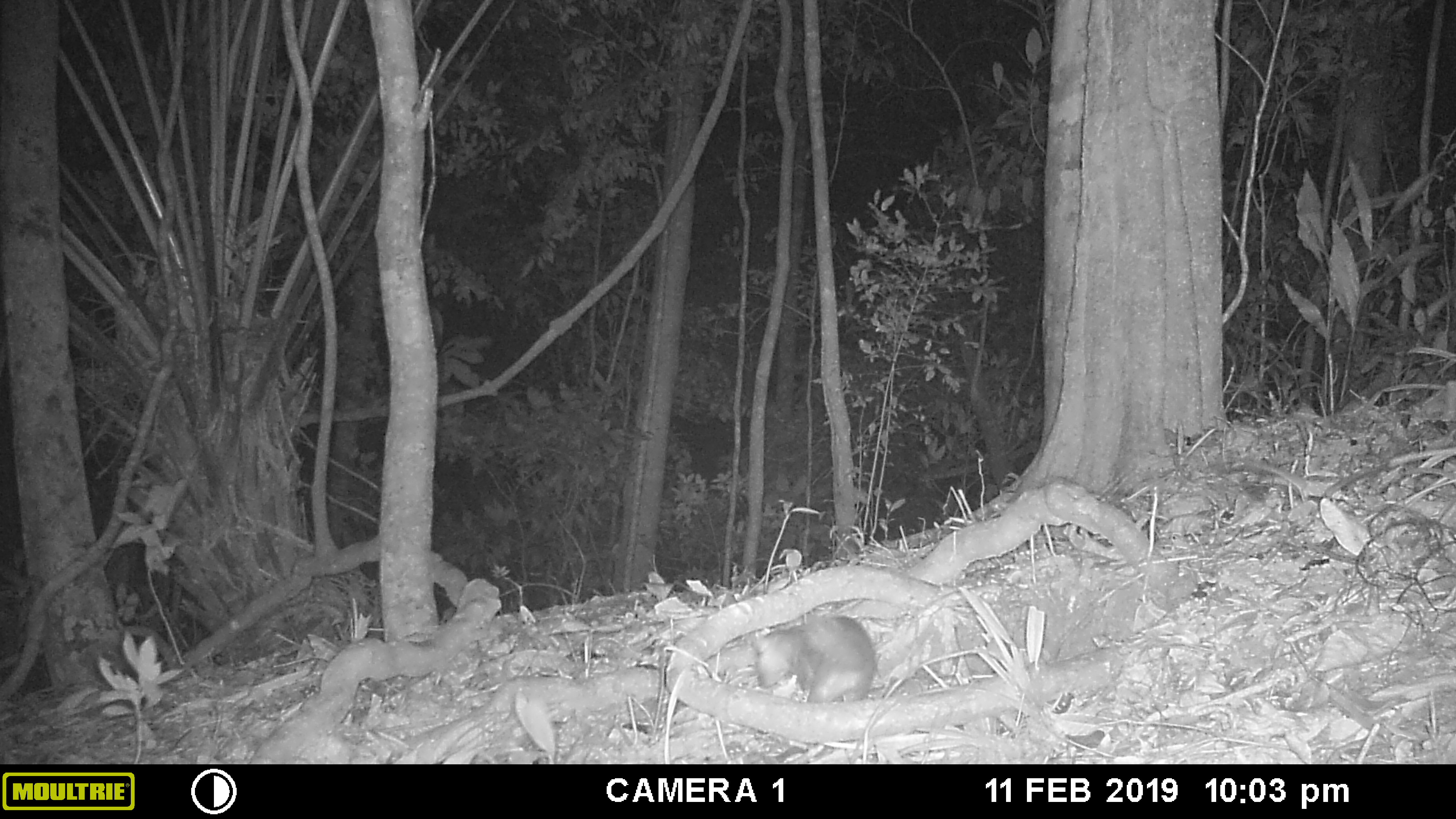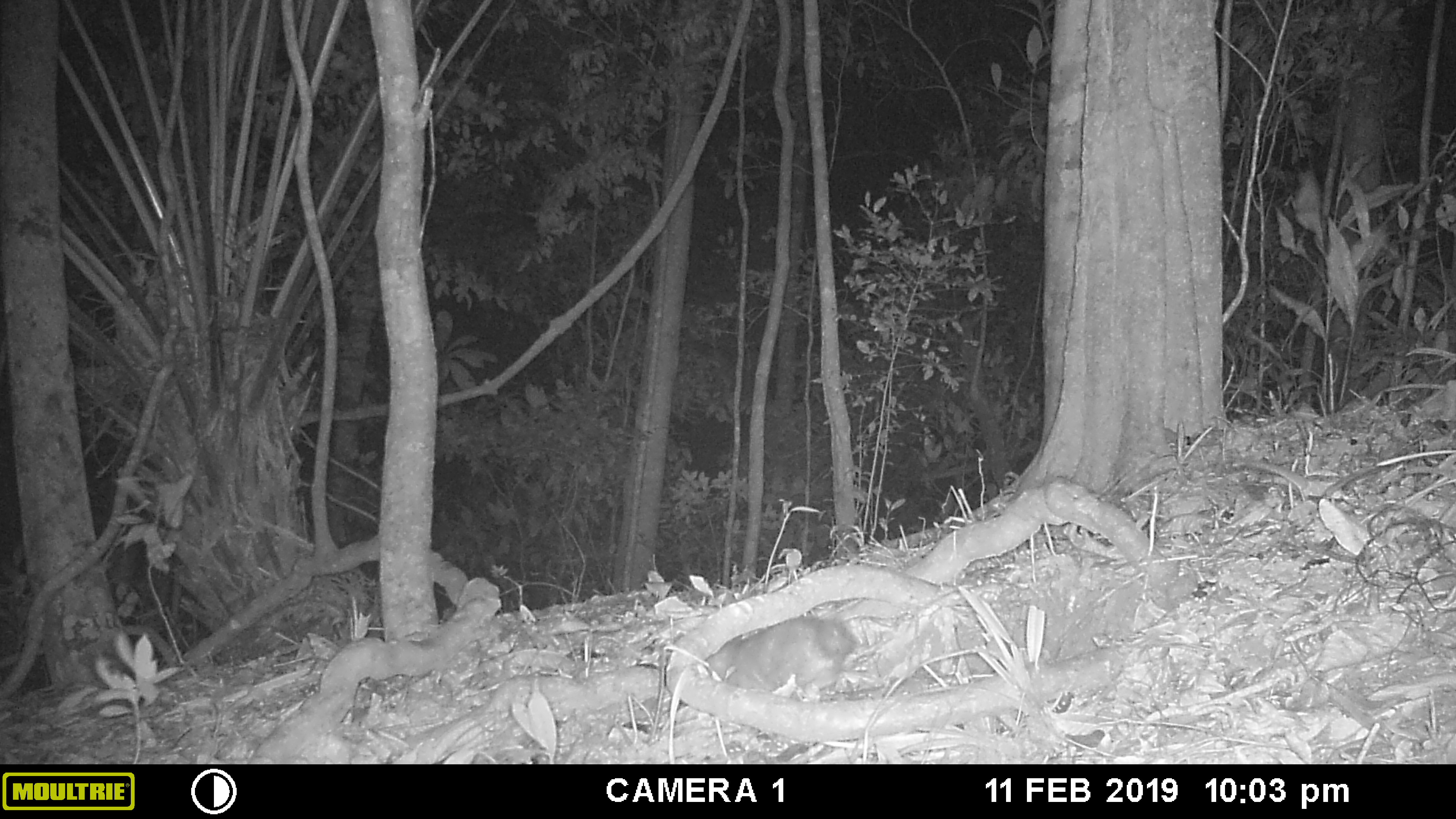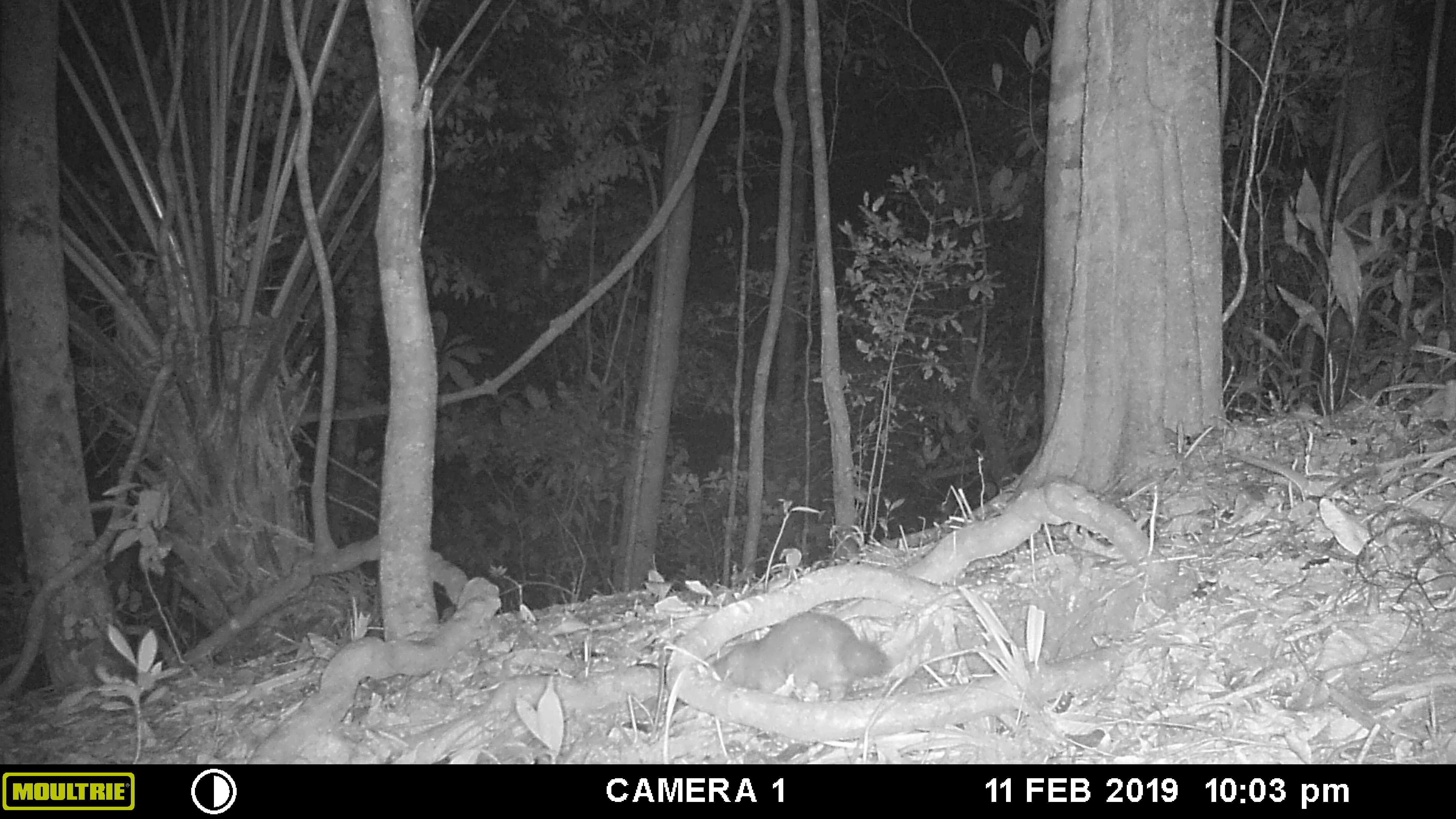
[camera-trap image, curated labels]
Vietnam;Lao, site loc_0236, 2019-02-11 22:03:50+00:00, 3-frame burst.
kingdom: Animalia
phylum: Chordata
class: Mammalia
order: Carnivora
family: Mustelidae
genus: Melogale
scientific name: Melogale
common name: ferret badger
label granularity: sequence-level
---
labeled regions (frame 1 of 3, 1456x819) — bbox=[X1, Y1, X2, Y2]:
ferret badger: bbox=[750, 613, 878, 703]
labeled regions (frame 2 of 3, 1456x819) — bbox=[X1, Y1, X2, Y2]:
ferret badger: bbox=[703, 615, 859, 692]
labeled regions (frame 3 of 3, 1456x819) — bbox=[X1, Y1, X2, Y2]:
ferret badger: bbox=[709, 612, 892, 701]